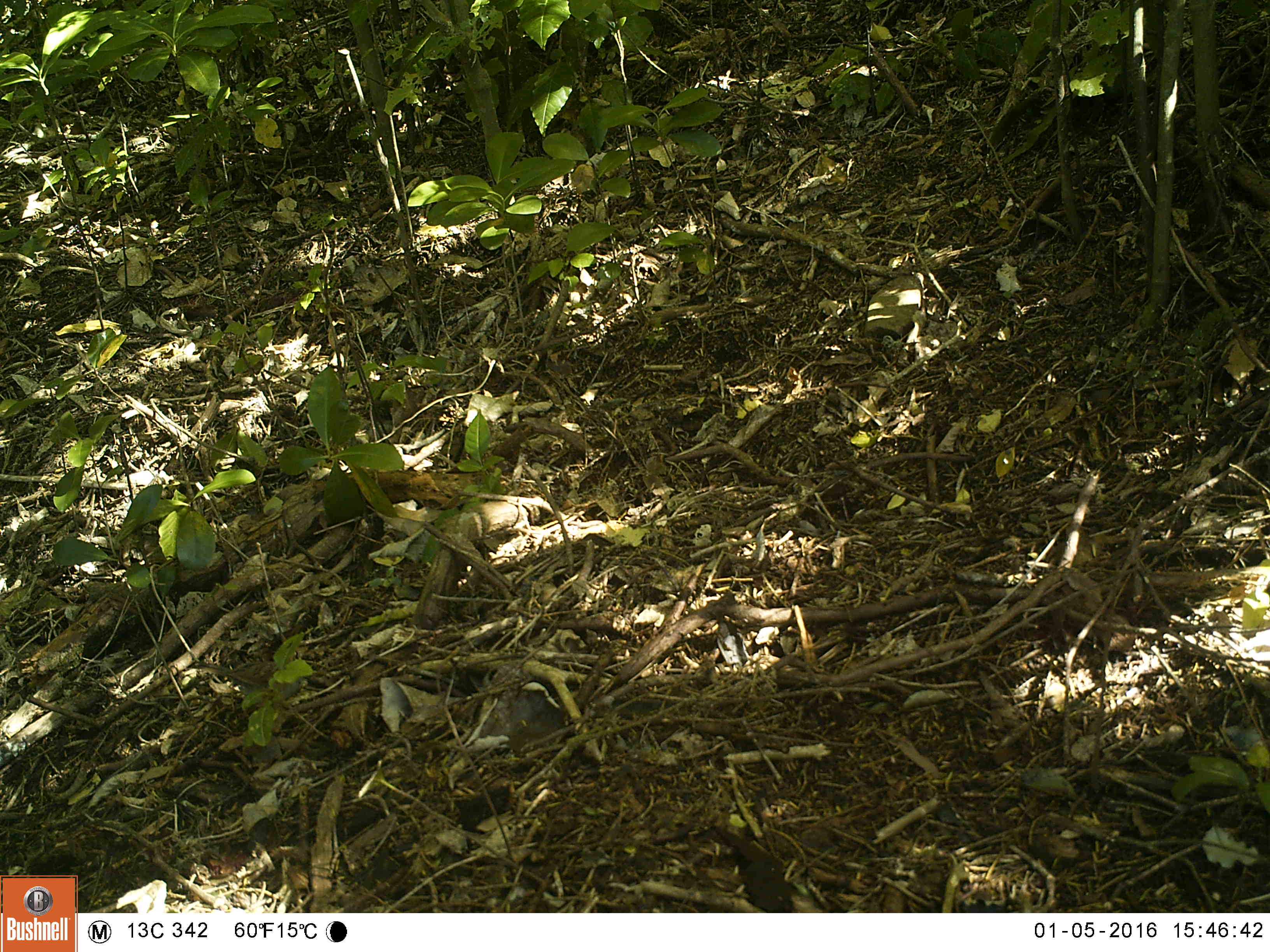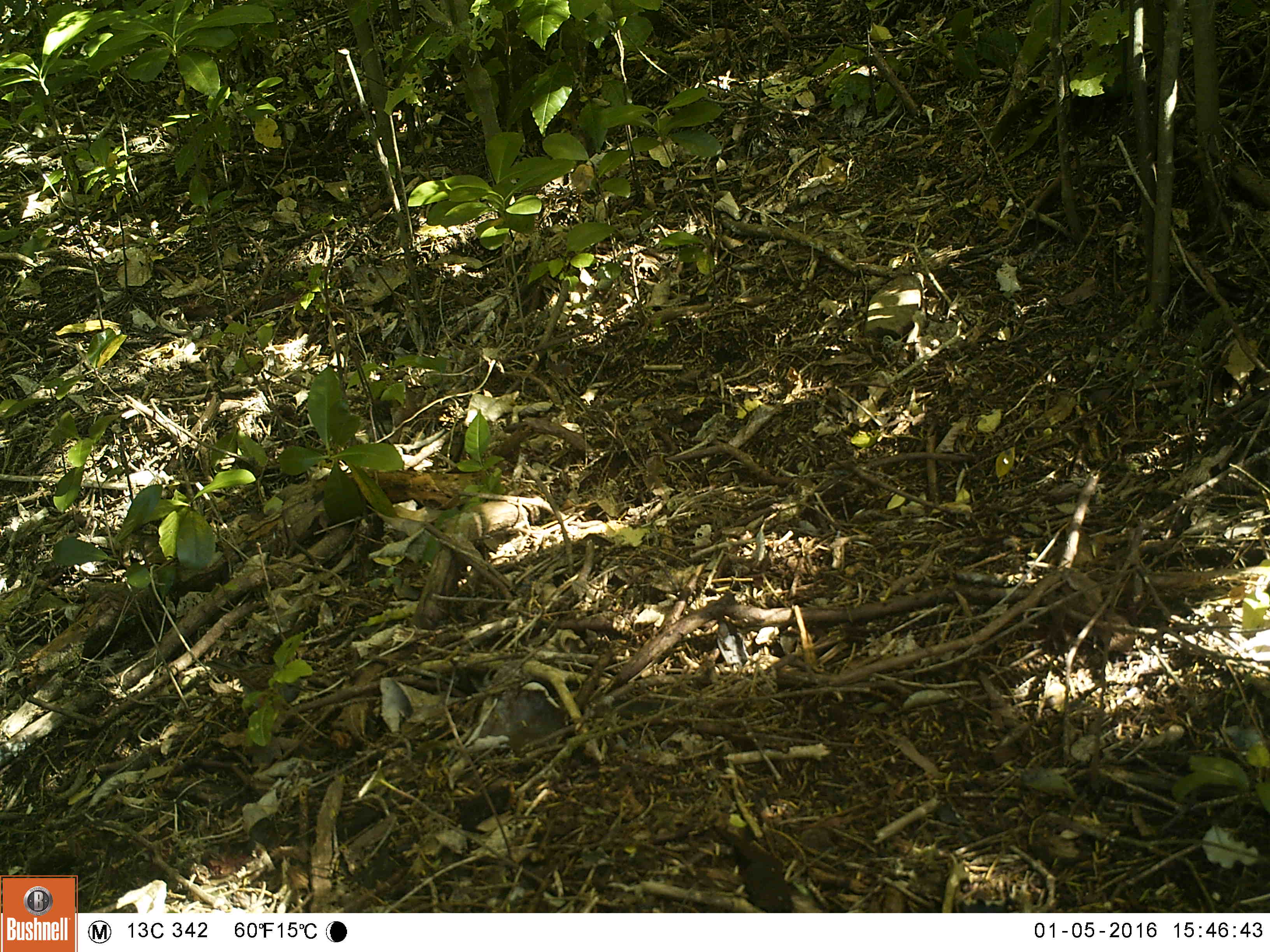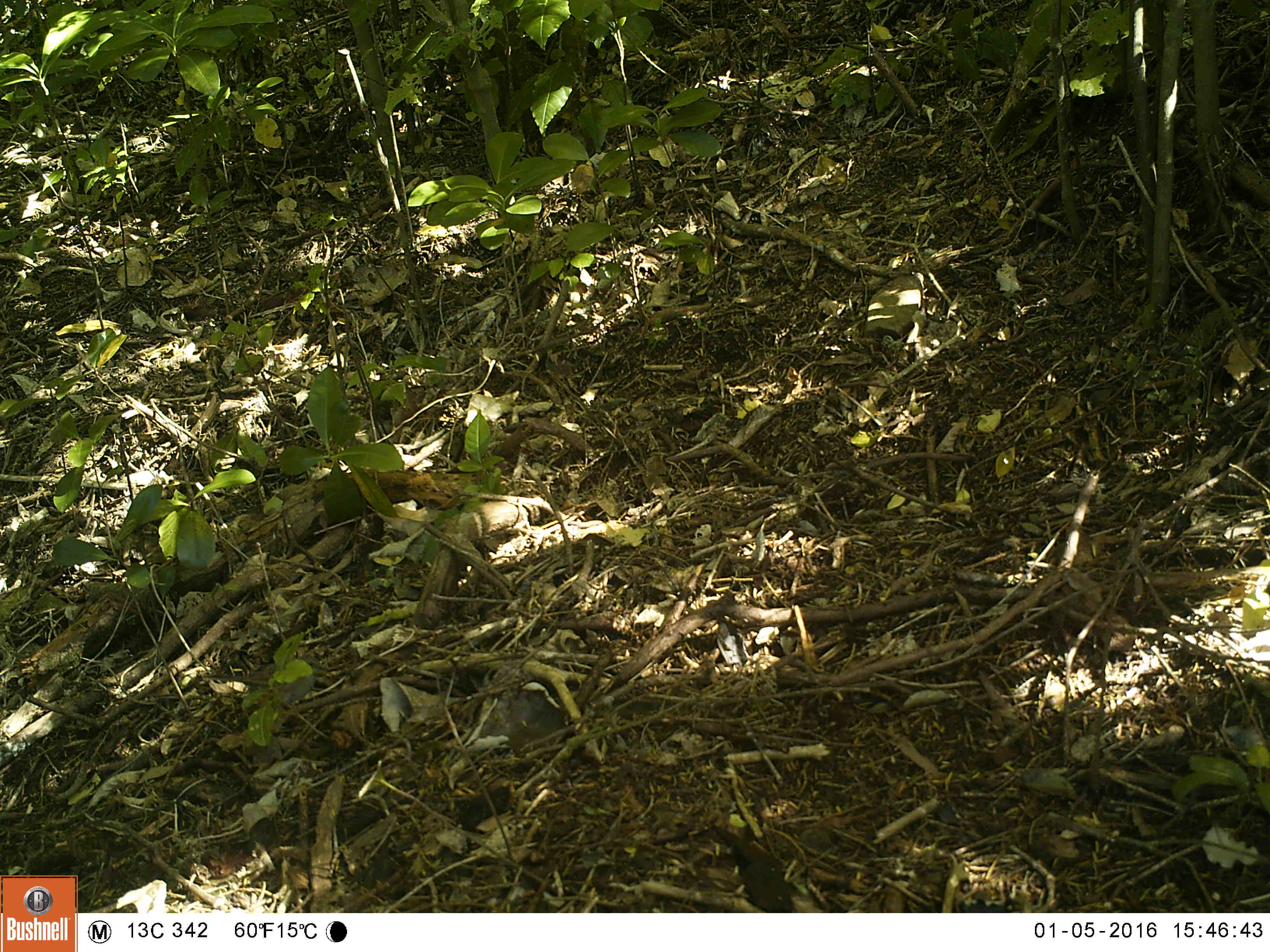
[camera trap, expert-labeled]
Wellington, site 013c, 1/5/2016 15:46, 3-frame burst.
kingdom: Animalia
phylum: Chordata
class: Aves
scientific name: Aves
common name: bird